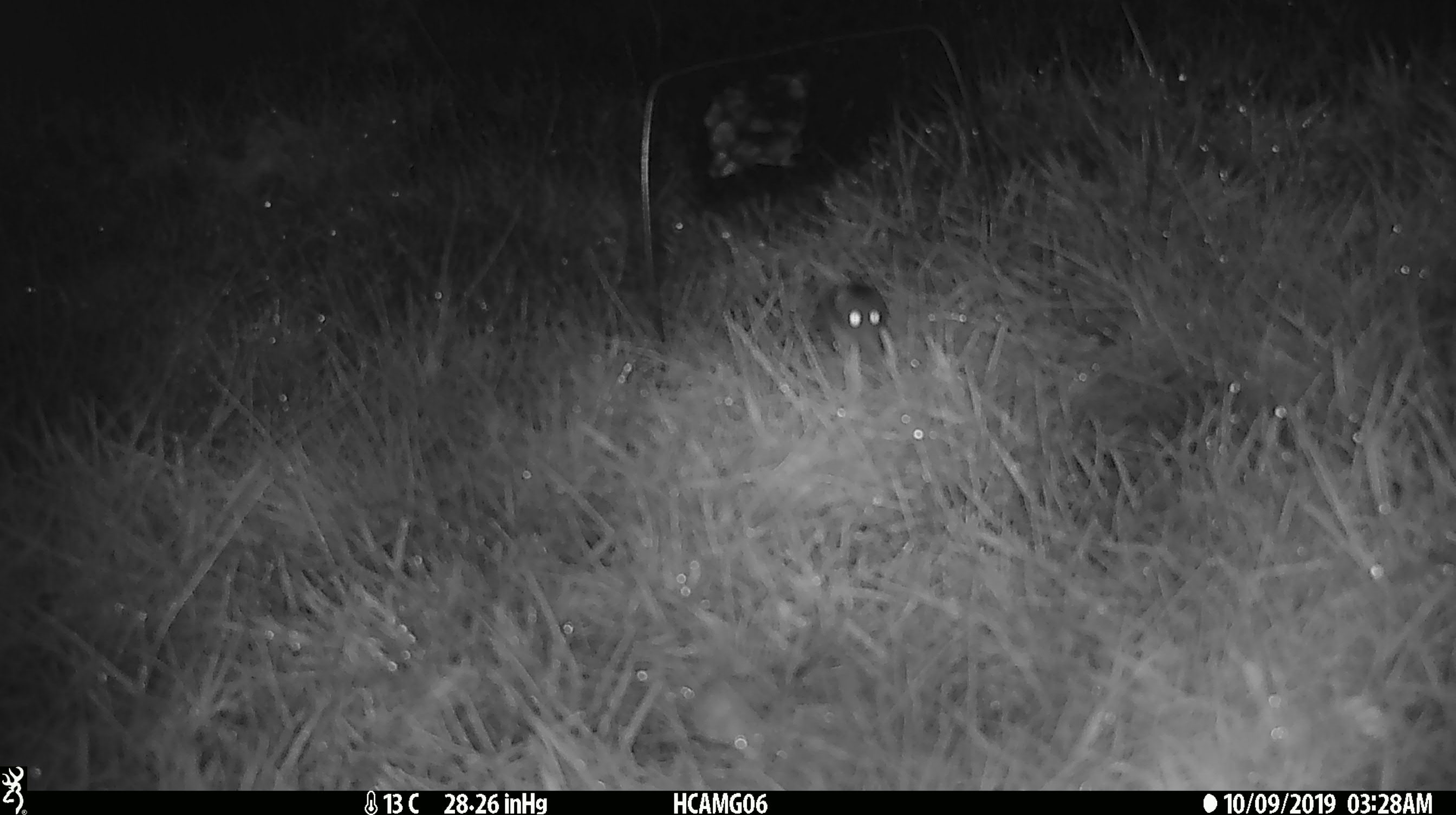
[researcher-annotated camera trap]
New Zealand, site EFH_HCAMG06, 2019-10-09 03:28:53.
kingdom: Animalia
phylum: Chordata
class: Mammalia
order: Rodentia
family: Muridae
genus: Mus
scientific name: Mus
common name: mouse